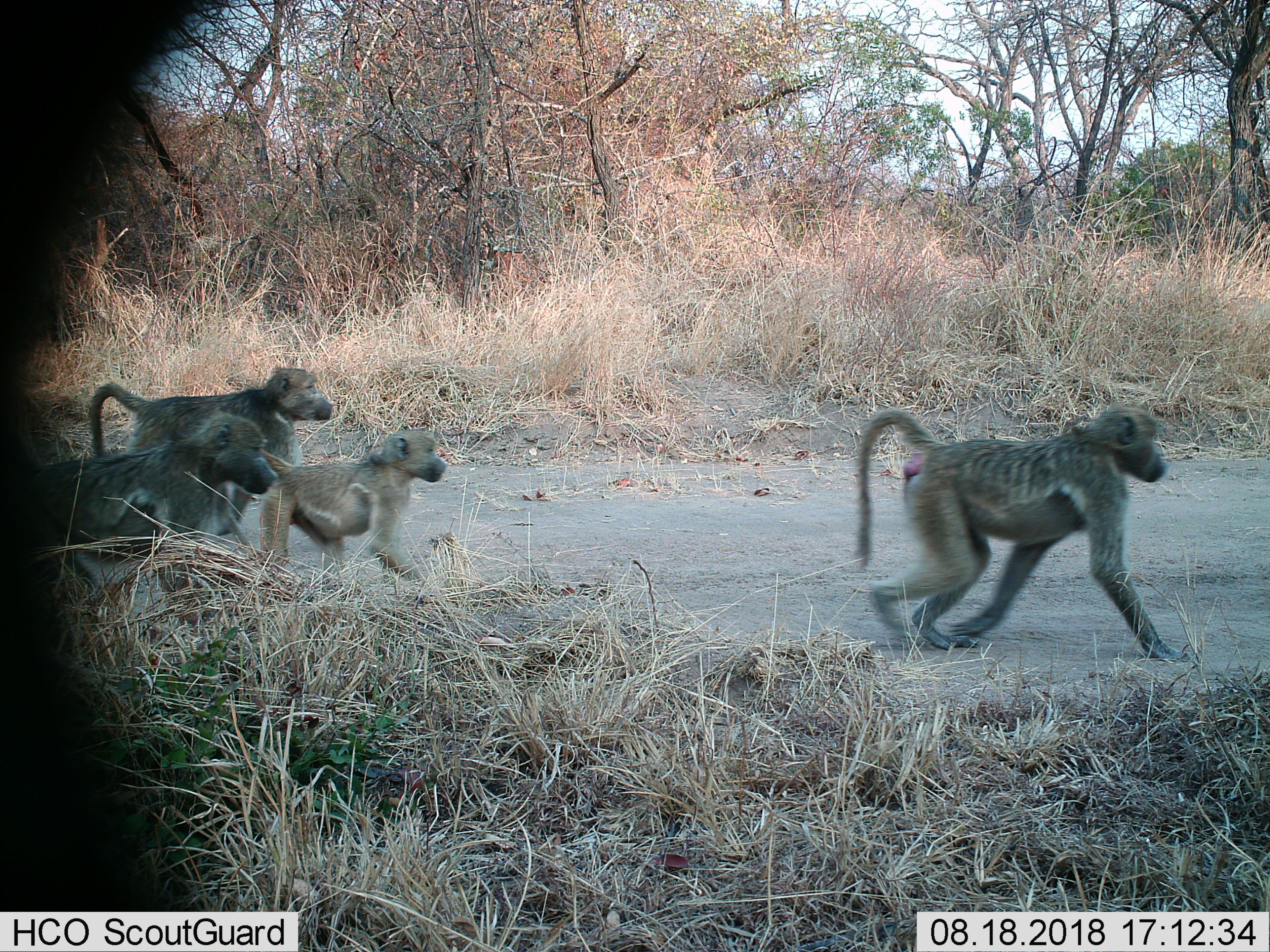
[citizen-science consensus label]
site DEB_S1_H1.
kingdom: Animalia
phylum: Chordata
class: Mammalia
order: Primates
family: Cercopithecidae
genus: Papio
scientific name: Papio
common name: baboon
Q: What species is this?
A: Baboon (Papio).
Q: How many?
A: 4.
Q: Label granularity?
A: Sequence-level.